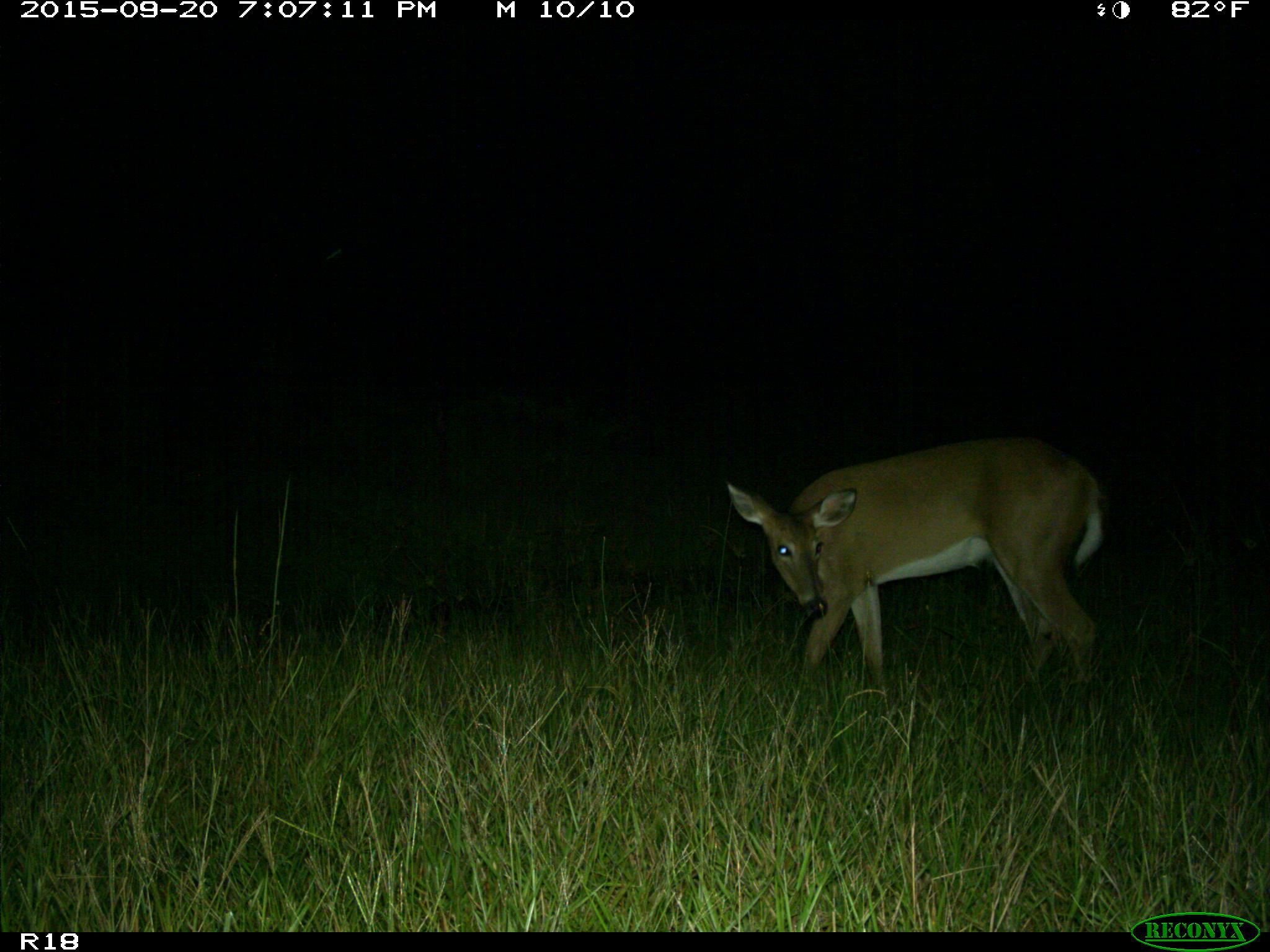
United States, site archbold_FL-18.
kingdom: Animalia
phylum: Chordata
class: Mammalia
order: Artiodactyla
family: Cervidae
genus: Odocoileus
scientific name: Odocoileus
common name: deer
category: unidentified deer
Unidentified deer (deer) (Odocoileus).